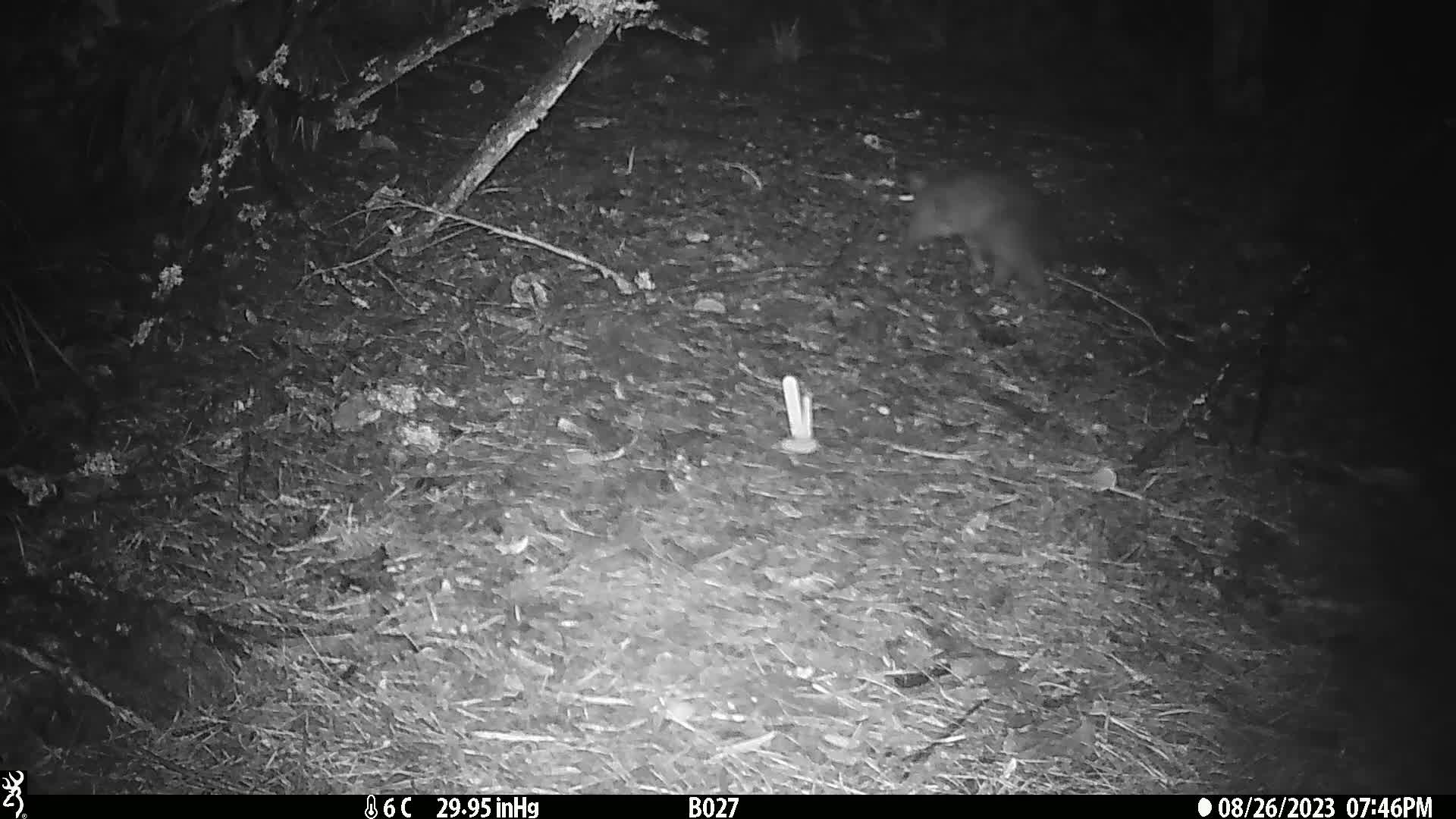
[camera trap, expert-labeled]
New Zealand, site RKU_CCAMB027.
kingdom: Animalia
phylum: Chordata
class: Mammalia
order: Diprotodontia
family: Phalangeridae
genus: Trichosurus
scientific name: Trichosurus vulpecula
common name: common brushtail possum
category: possum